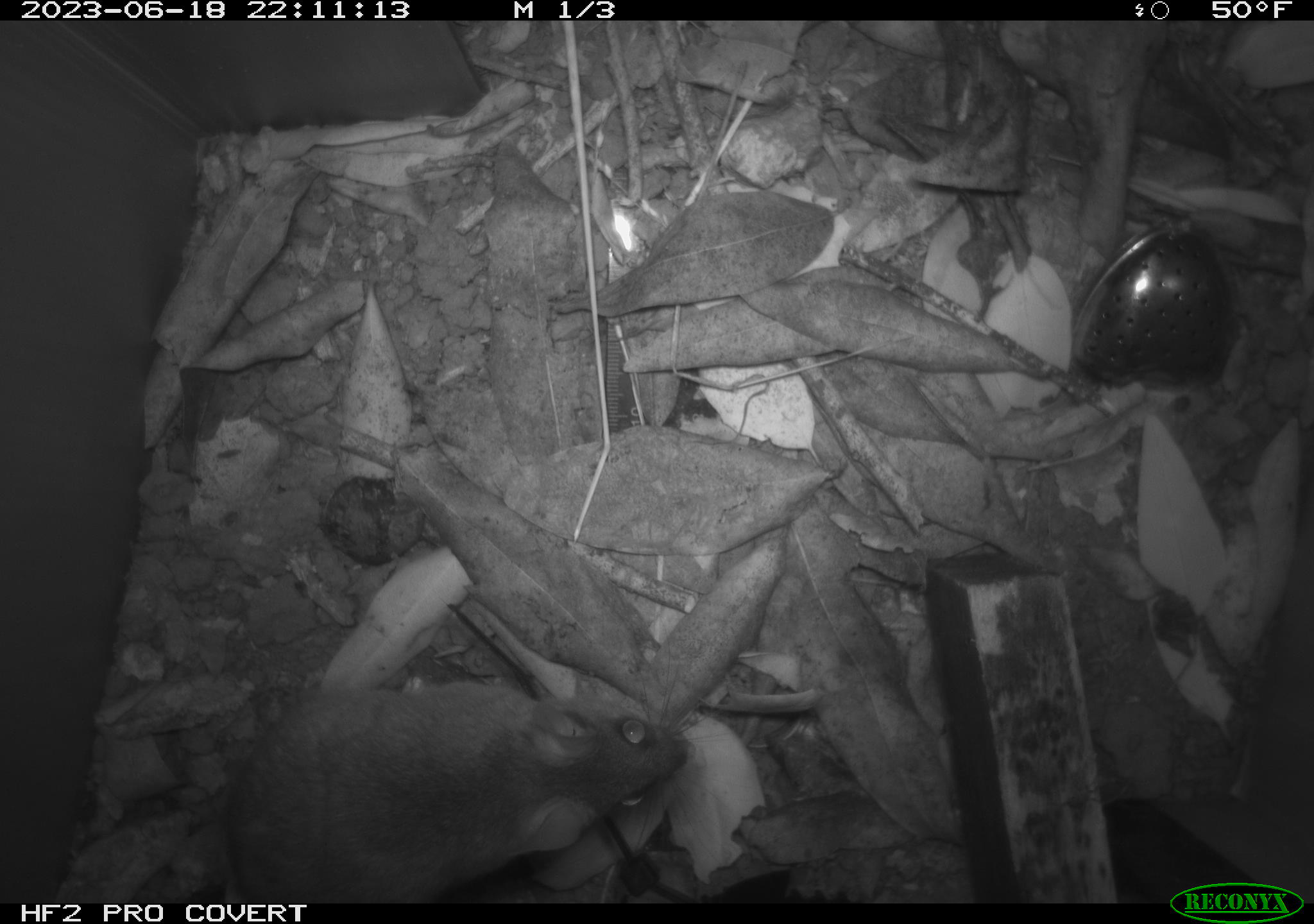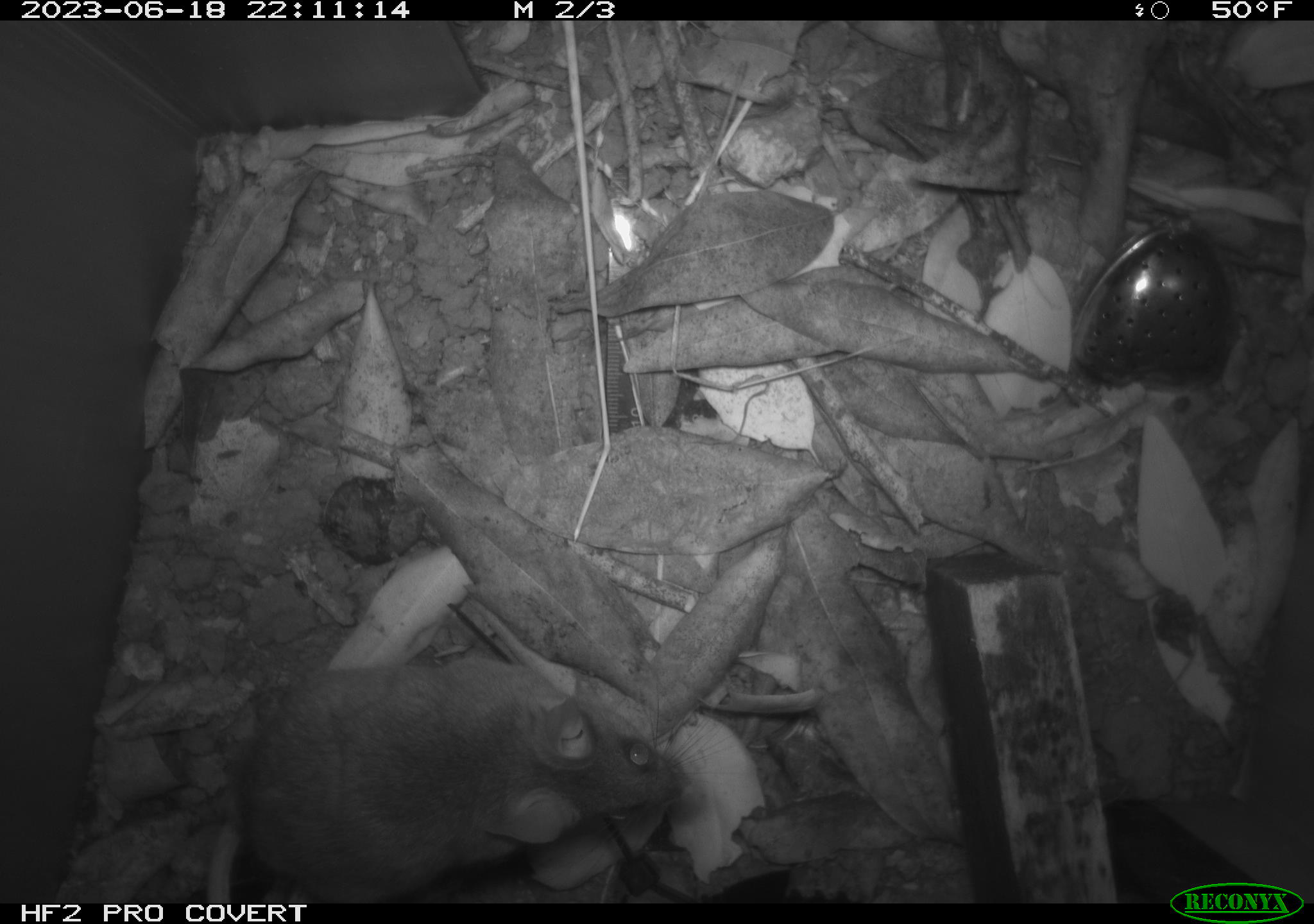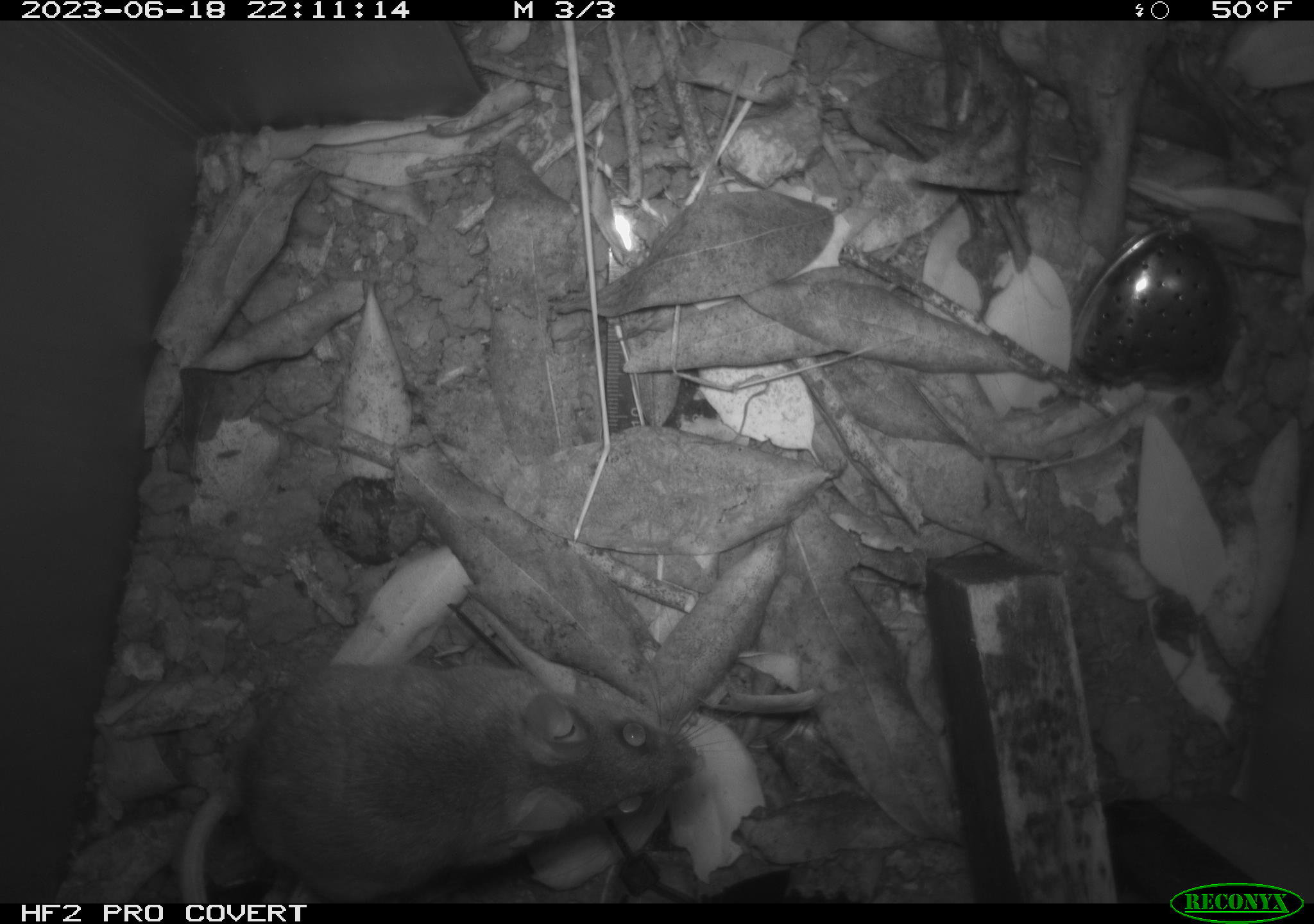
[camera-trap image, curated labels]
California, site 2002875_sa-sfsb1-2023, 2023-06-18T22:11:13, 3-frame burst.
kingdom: Animalia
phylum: Chordata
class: Mammalia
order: Rodentia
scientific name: Rodentia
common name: mouse species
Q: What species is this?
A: Mouse species (Rodentia).